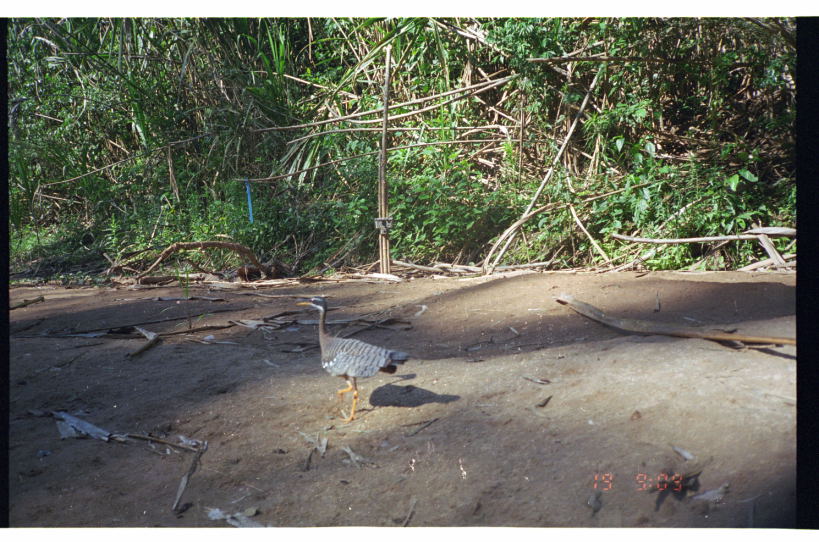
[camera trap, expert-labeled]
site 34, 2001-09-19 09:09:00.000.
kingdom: Animalia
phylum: Chordata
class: Aves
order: Eurypygiformes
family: Eurypygidae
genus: Eurypyga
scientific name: Eurypyga helias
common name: sunbittern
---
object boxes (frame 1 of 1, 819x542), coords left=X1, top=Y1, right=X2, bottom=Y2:
eurypyga helias: left=295, top=296, right=410, bottom=424